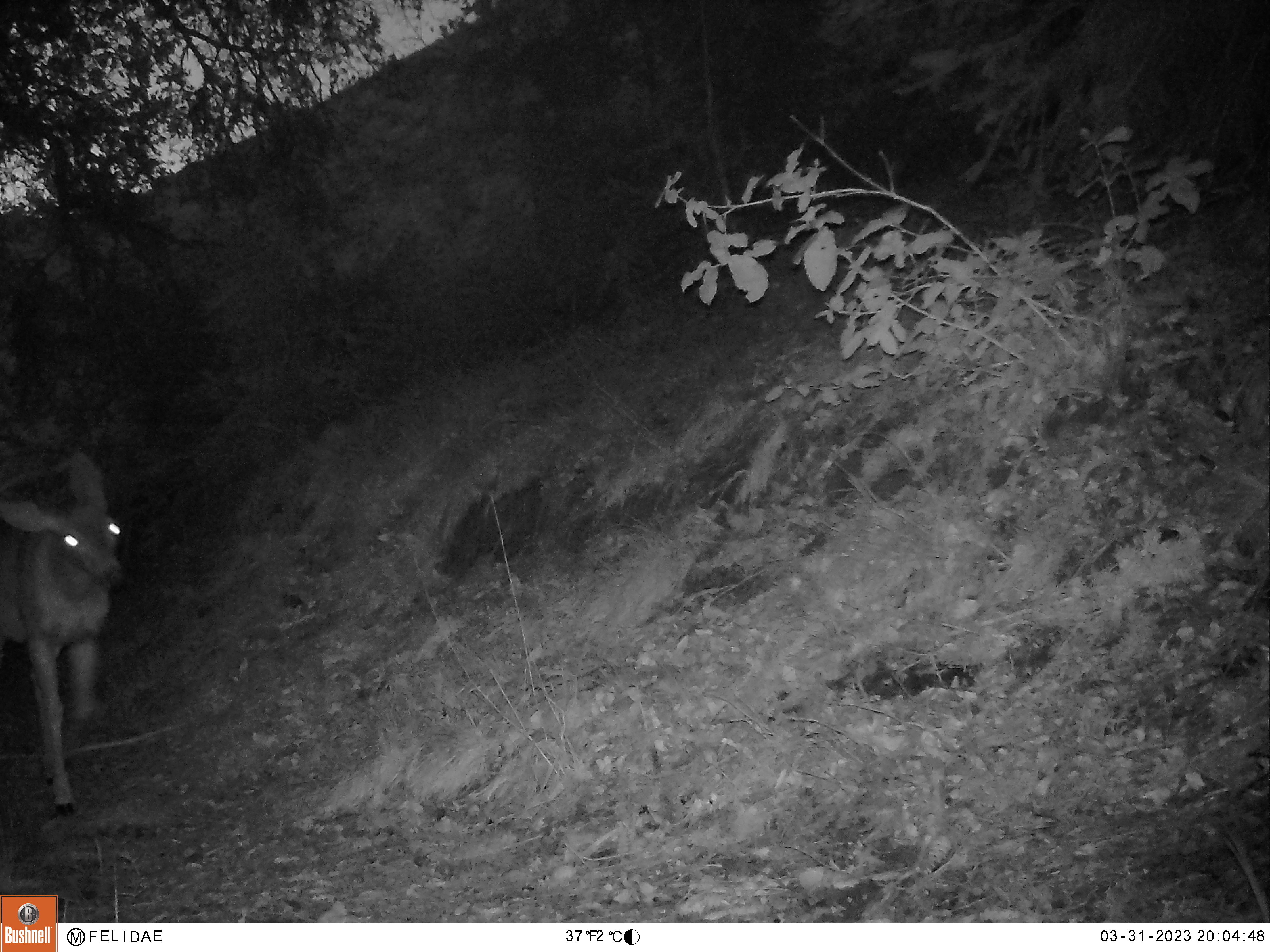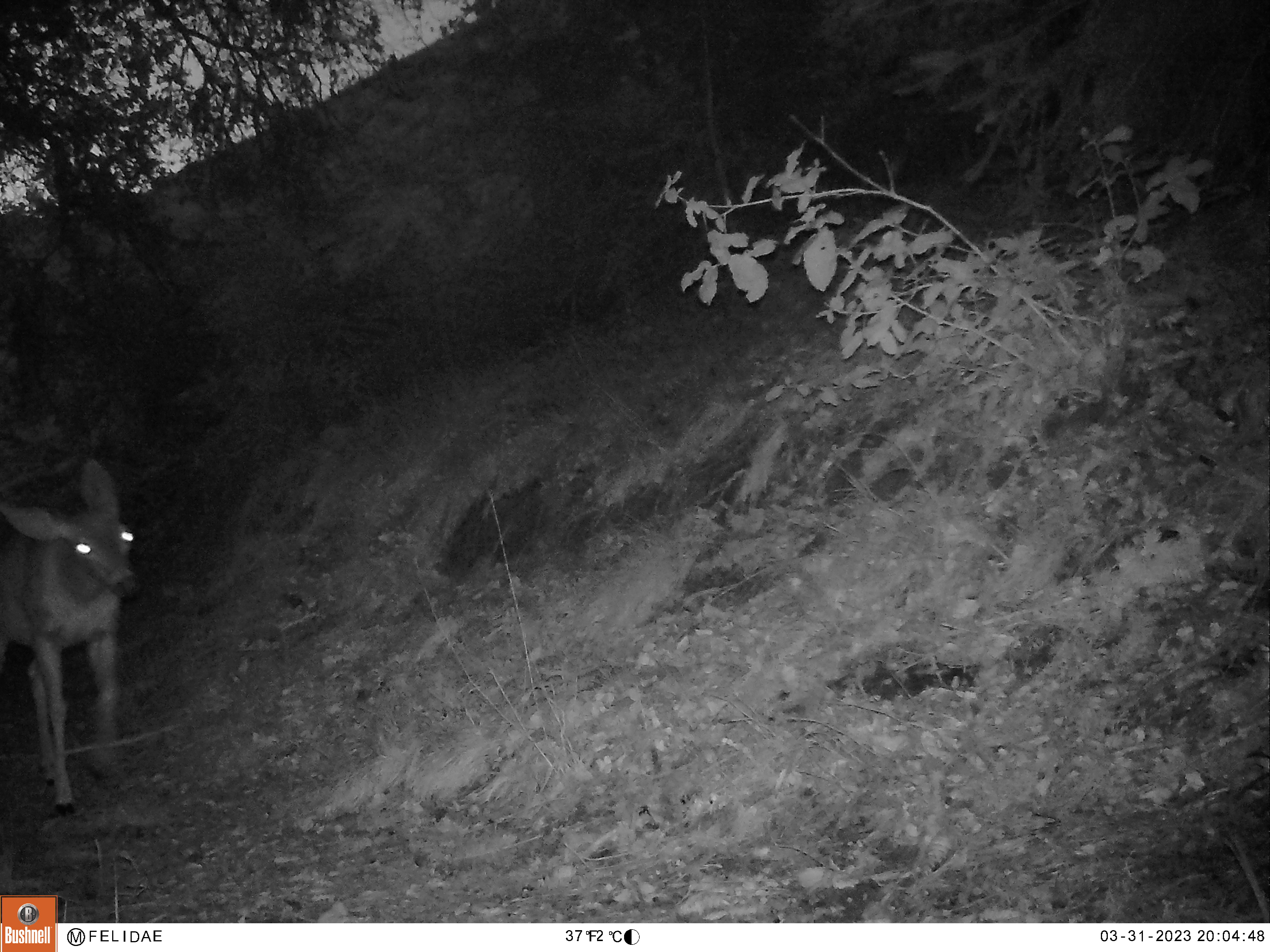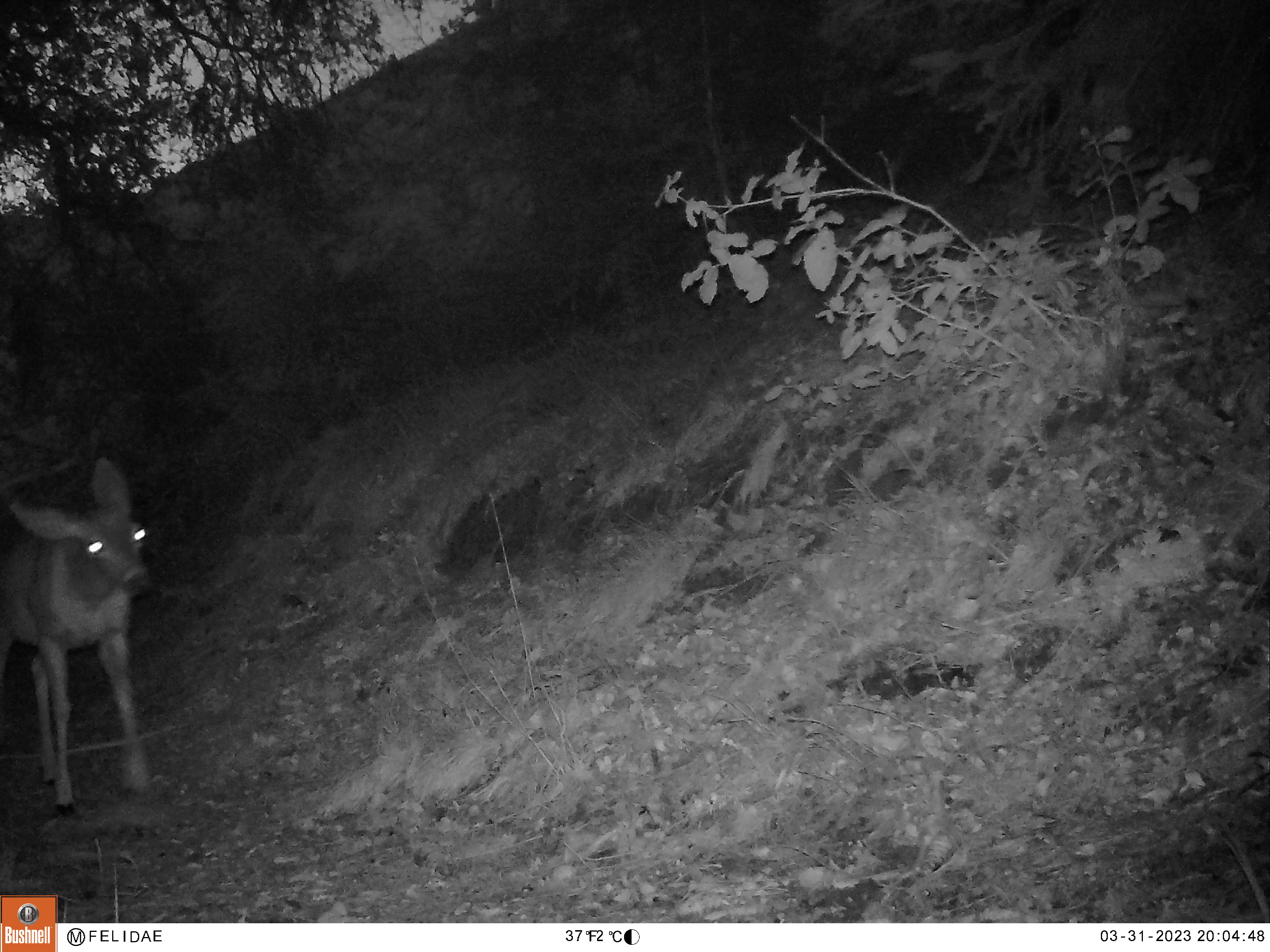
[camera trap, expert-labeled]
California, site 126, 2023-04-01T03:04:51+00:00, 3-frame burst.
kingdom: Animalia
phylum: Chordata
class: Mammalia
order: Artiodactyla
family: Cervidae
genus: Odocoileus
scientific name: Odocoileus hemionus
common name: mule deer